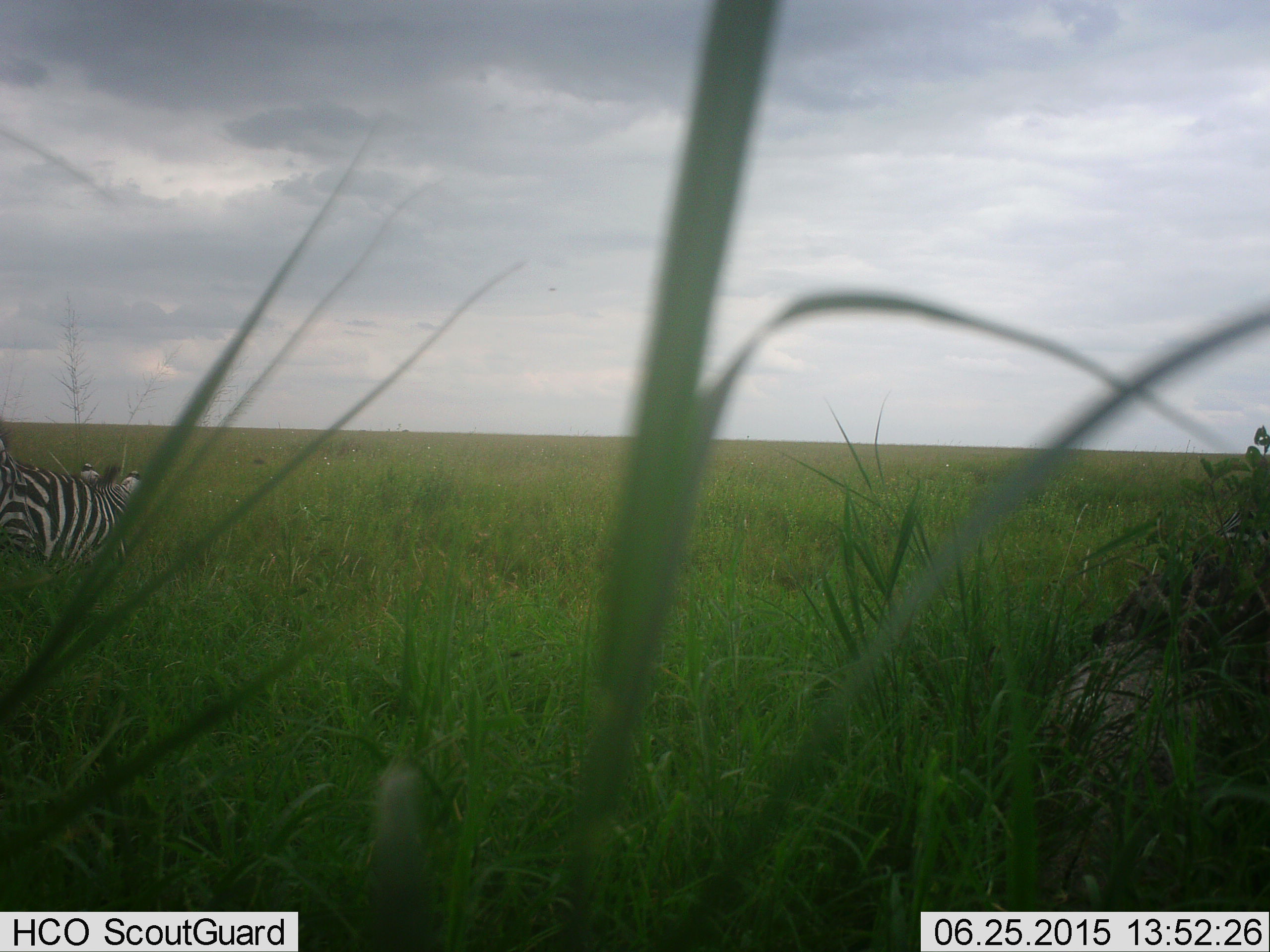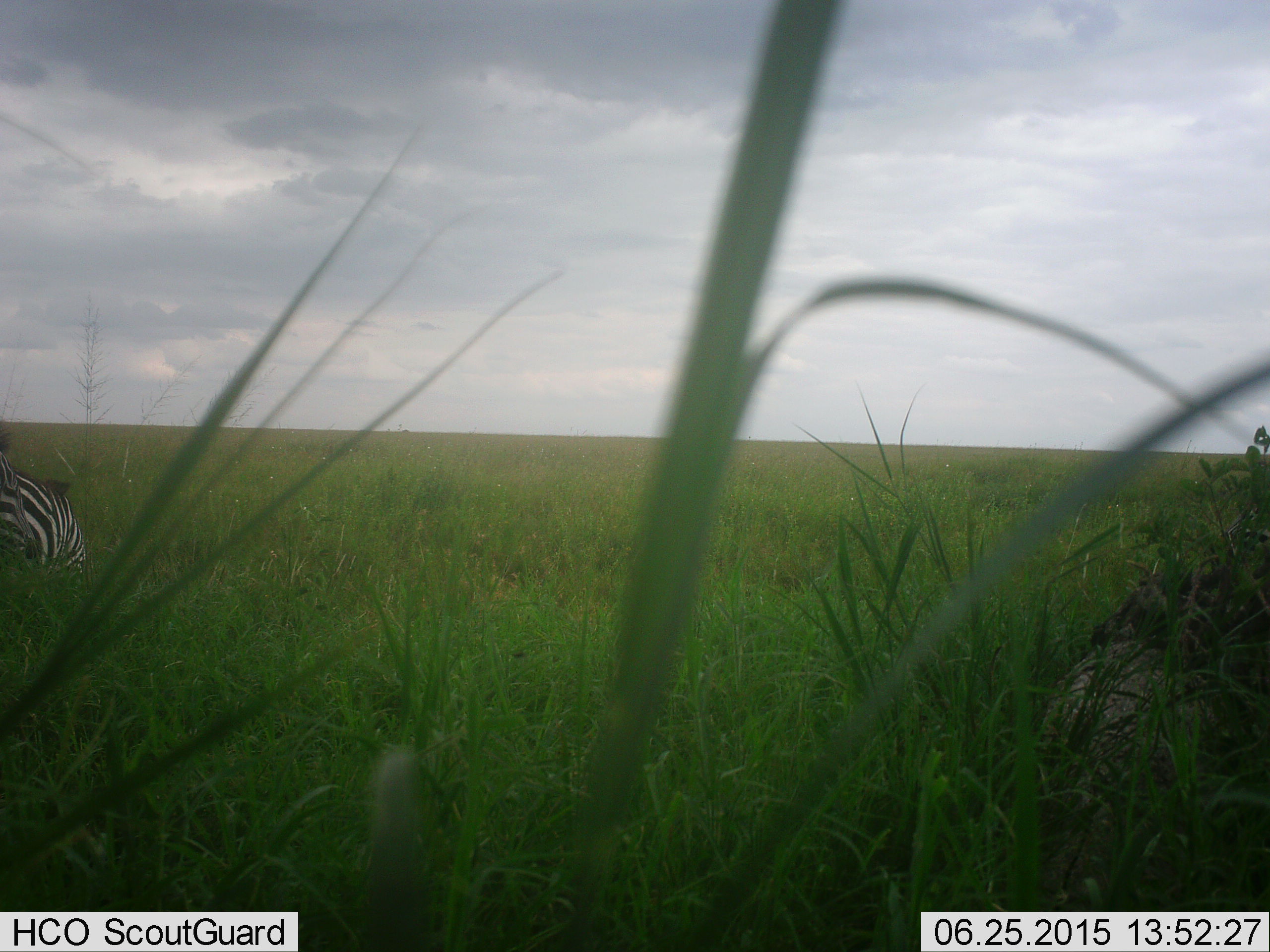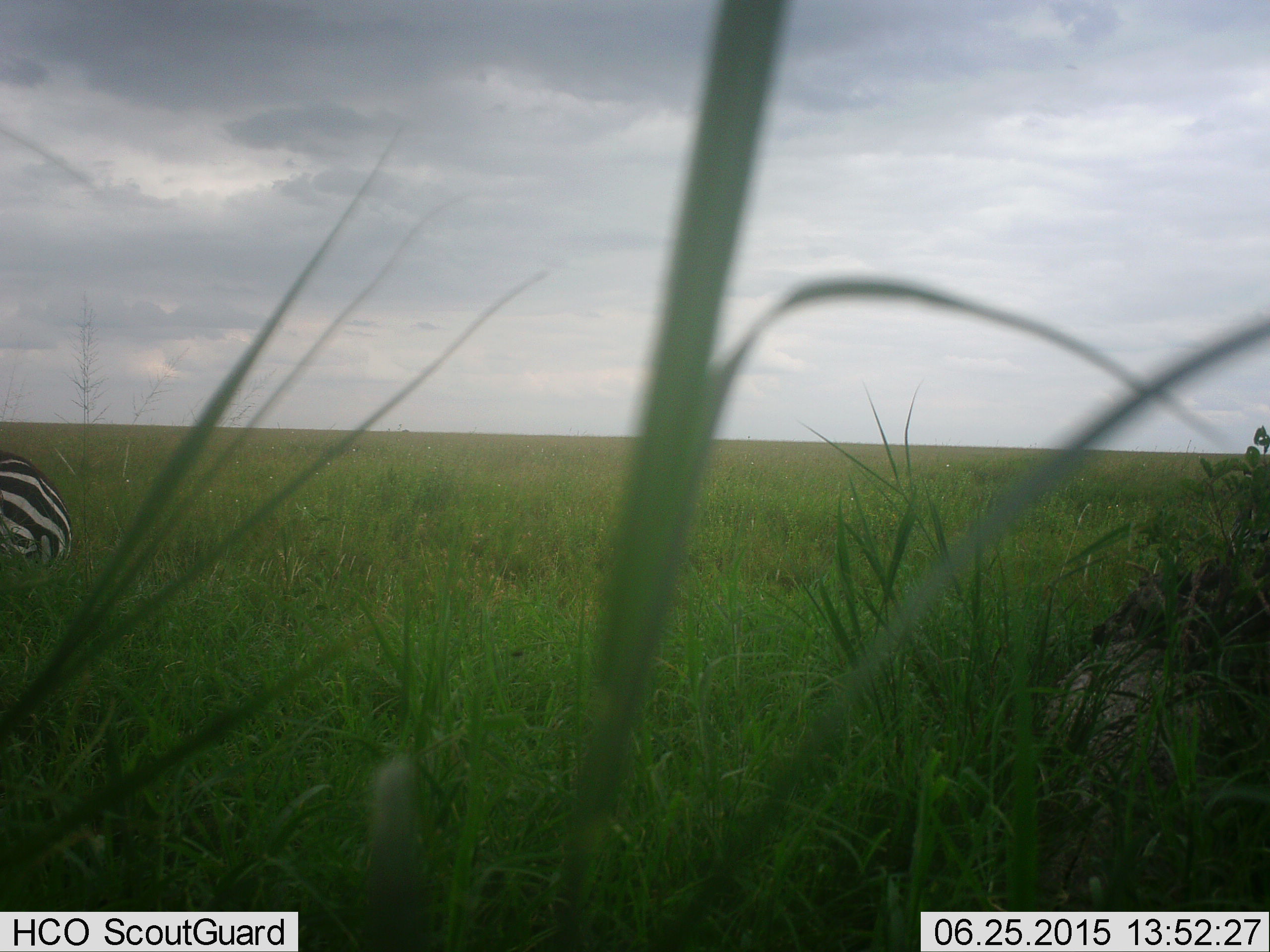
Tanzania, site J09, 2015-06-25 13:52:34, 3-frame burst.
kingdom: Animalia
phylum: Chordata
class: Mammalia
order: Perissodactyla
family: Equidae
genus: Equus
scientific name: Equus quagga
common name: plains zebra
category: zebra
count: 1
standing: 10%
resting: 10%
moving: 70%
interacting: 0%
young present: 0%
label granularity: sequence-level